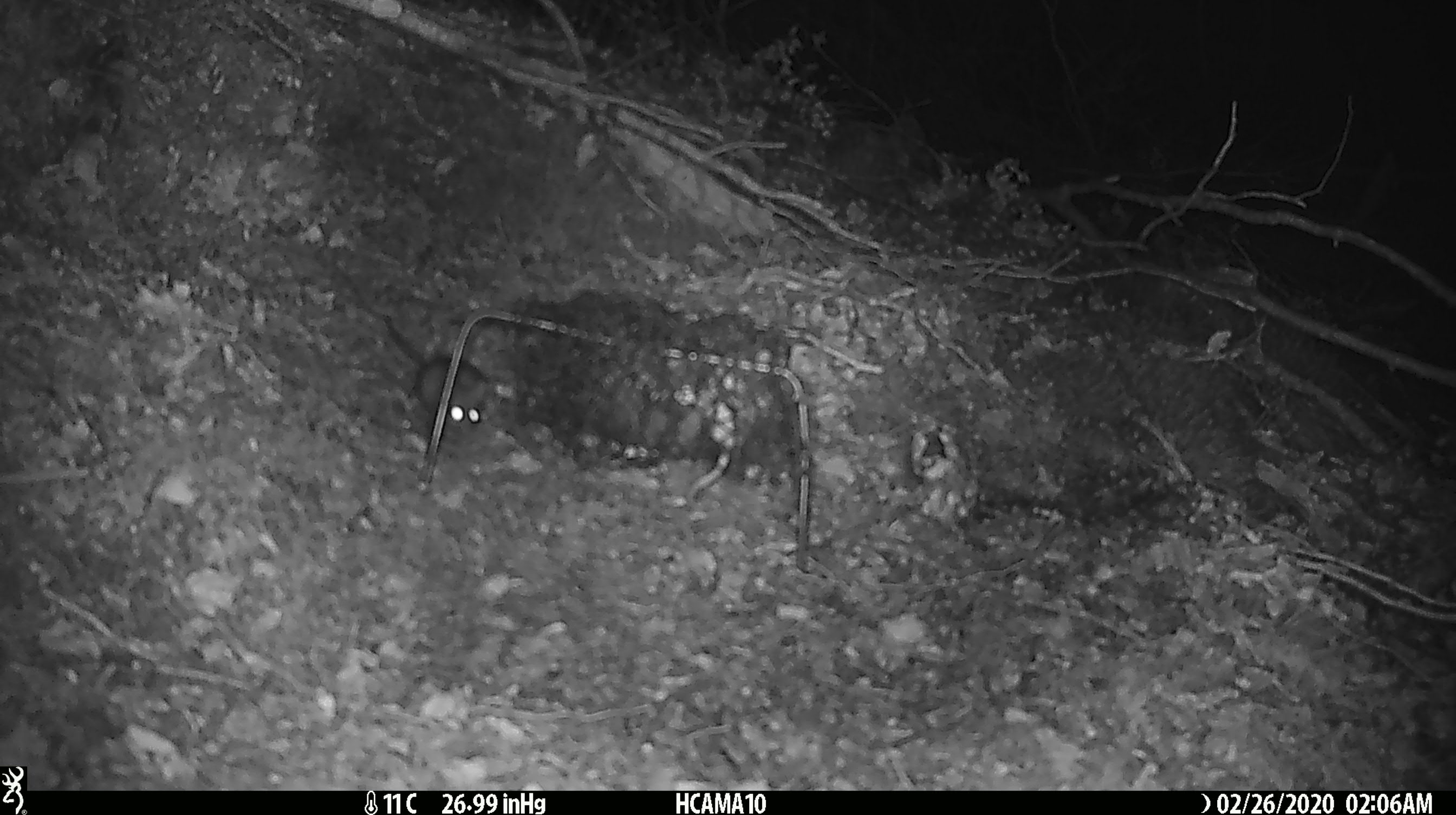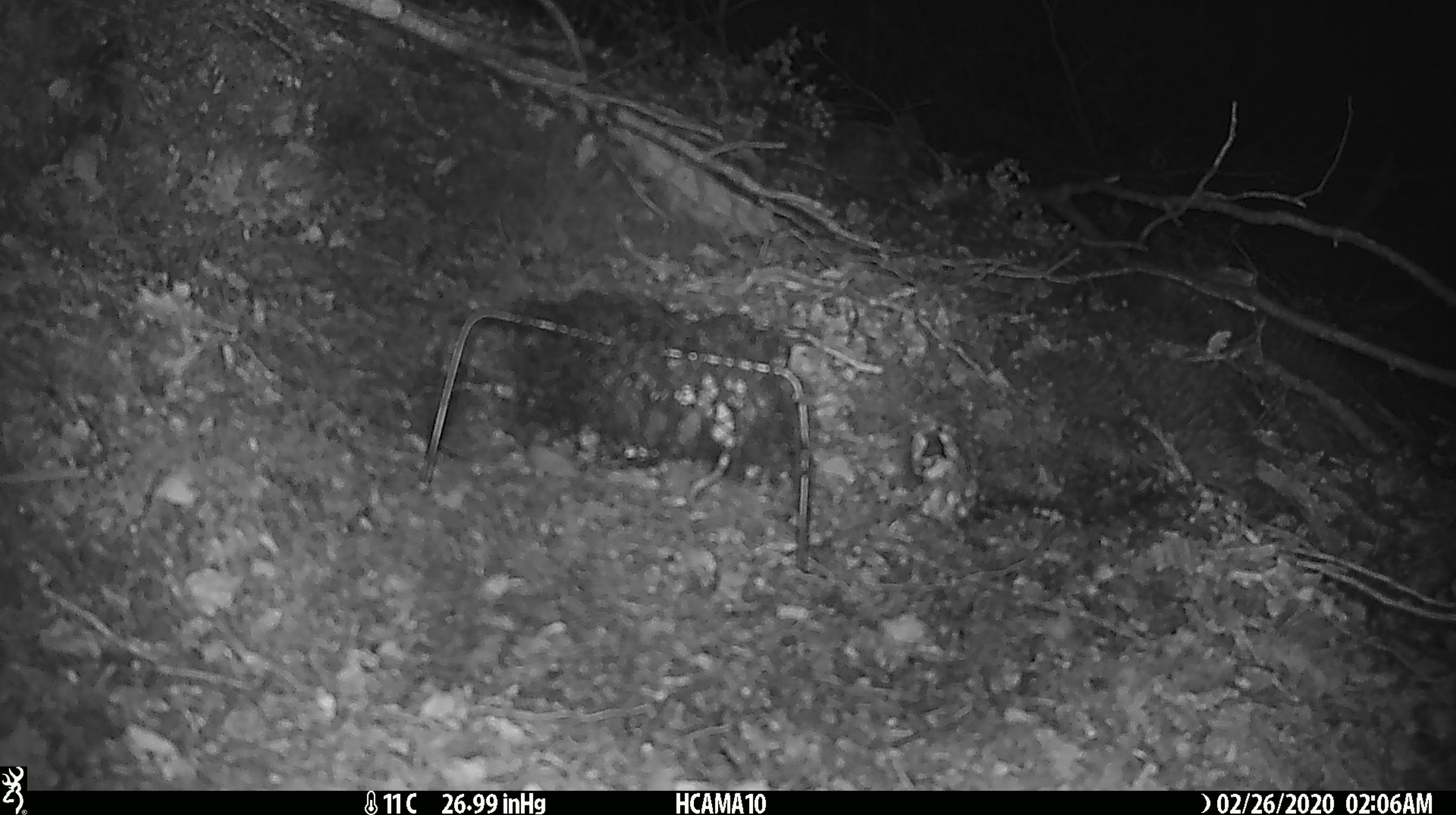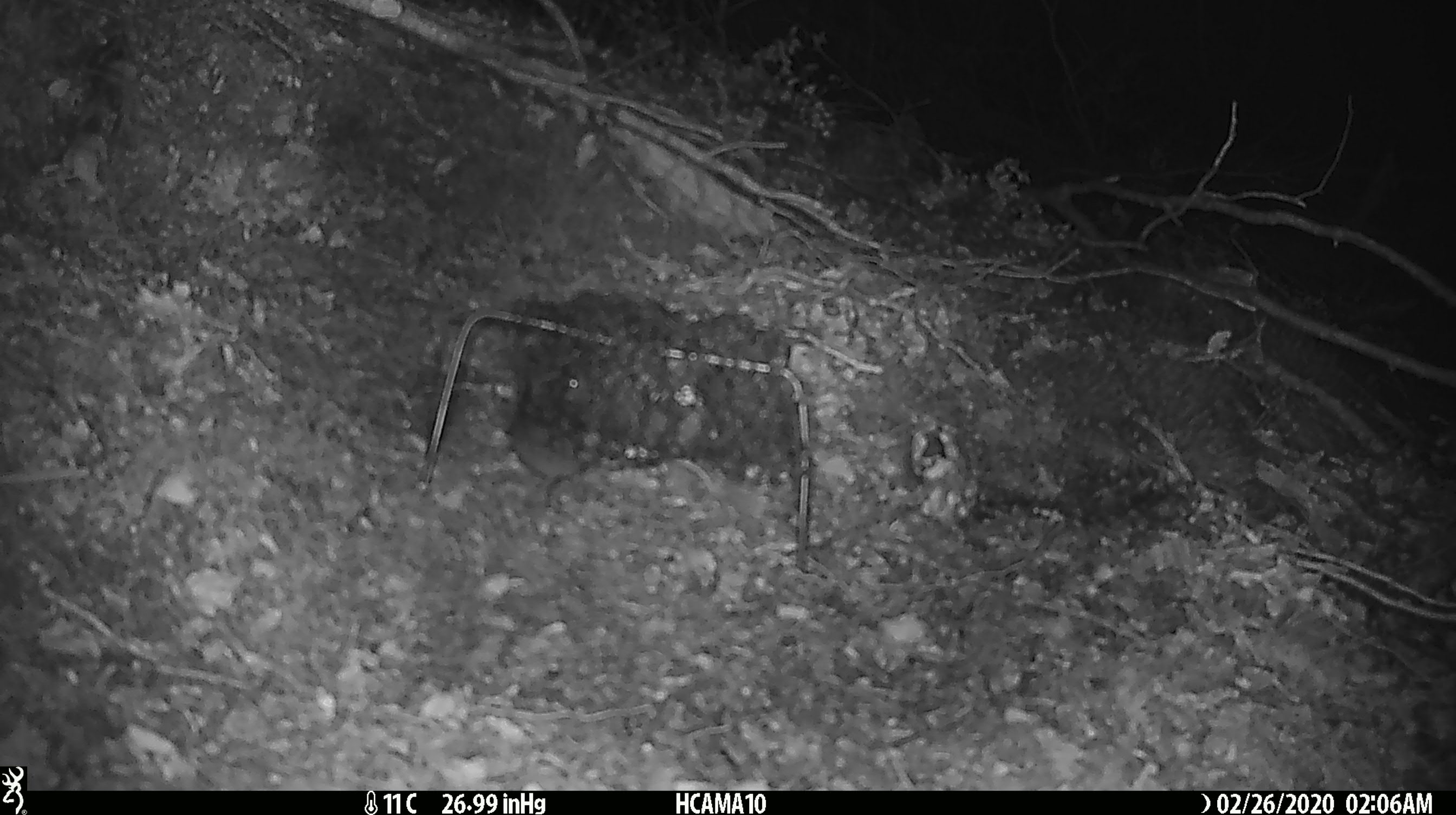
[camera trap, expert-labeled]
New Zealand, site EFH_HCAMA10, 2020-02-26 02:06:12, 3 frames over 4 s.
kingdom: Animalia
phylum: Chordata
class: Mammalia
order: Rodentia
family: Muridae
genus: Mus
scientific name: Mus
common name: mouse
Mouse (Mus).